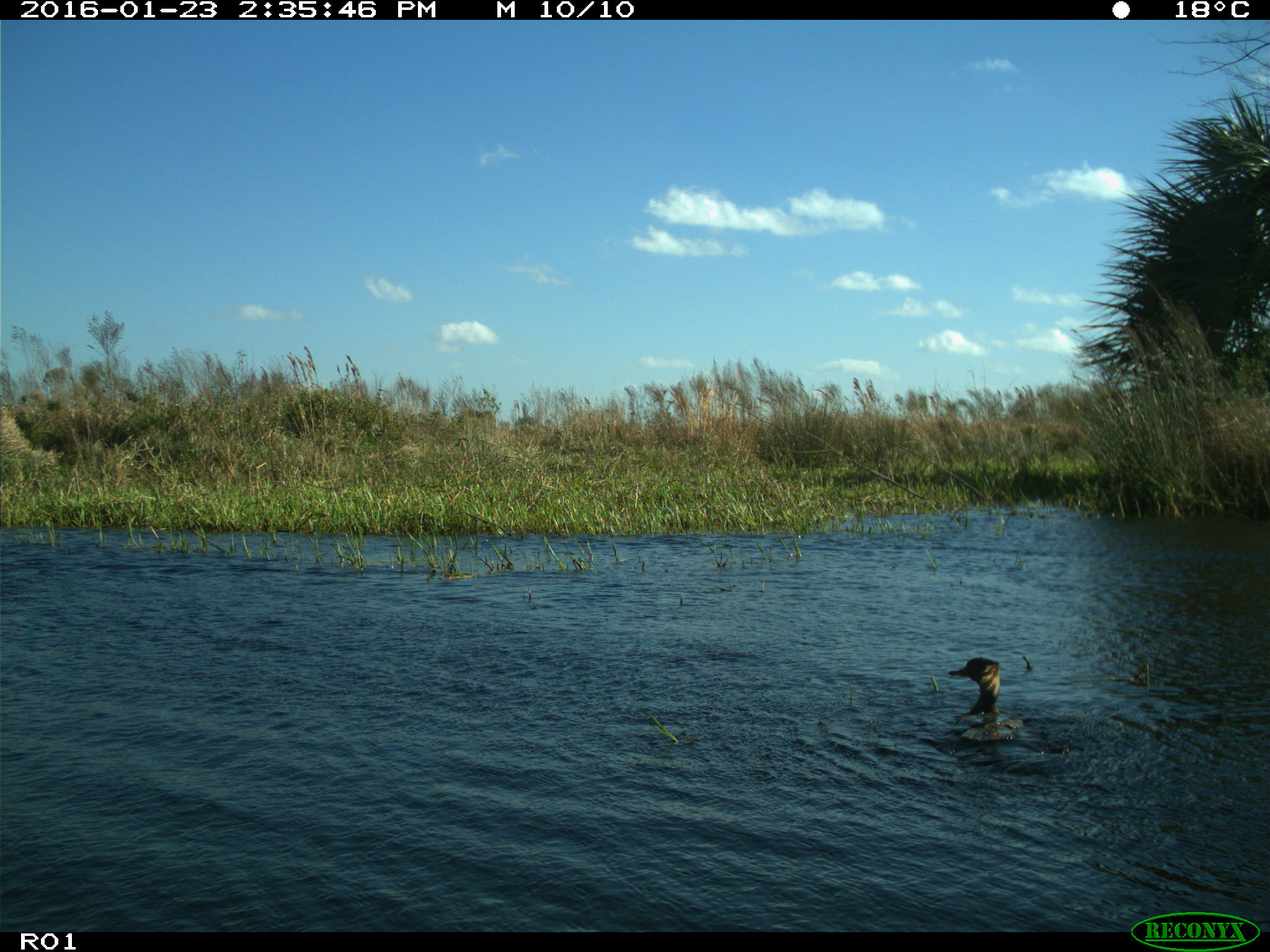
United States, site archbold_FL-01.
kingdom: Animalia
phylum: Chordata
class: Aves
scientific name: Aves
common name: birds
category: unidentified bird